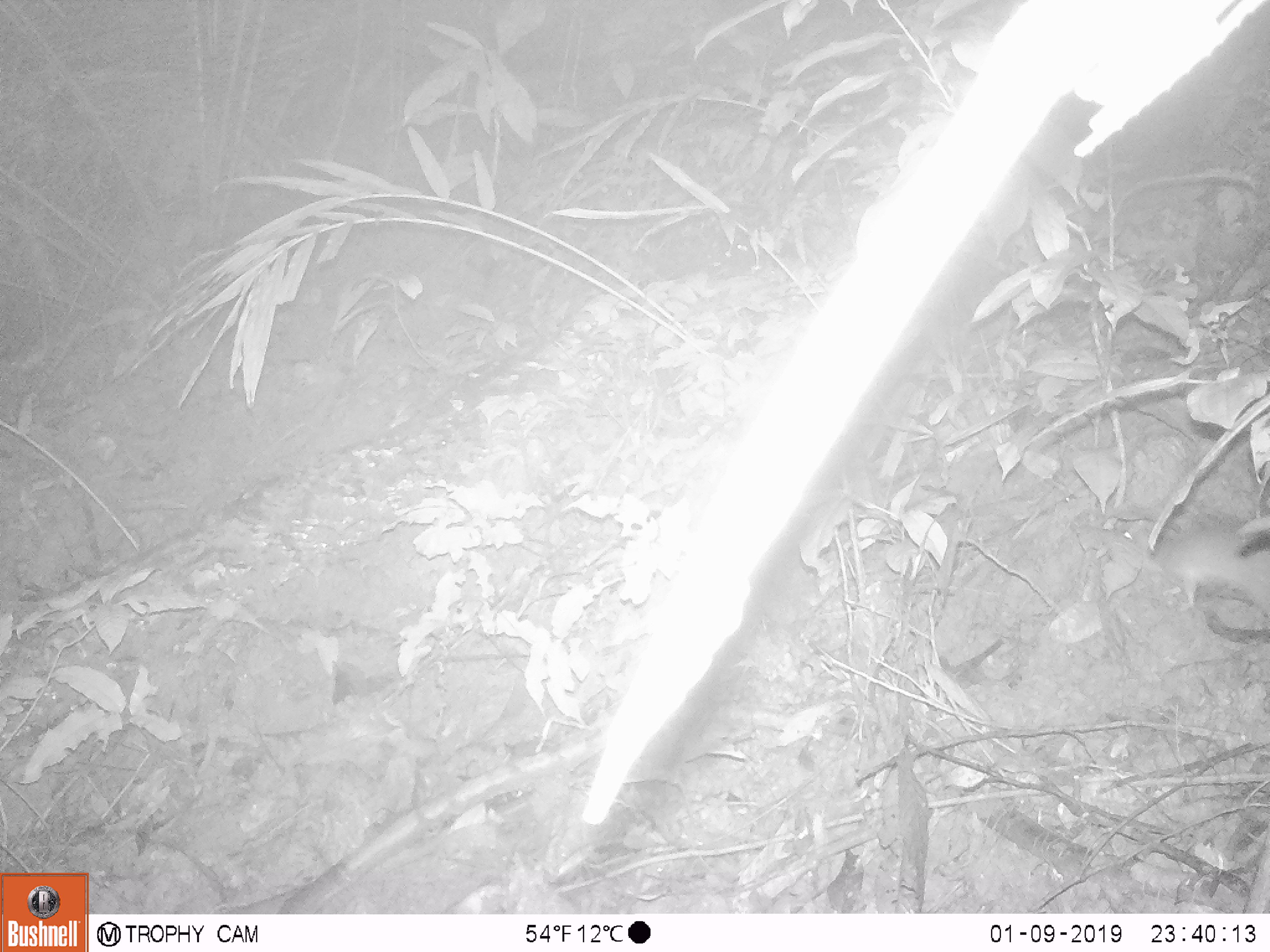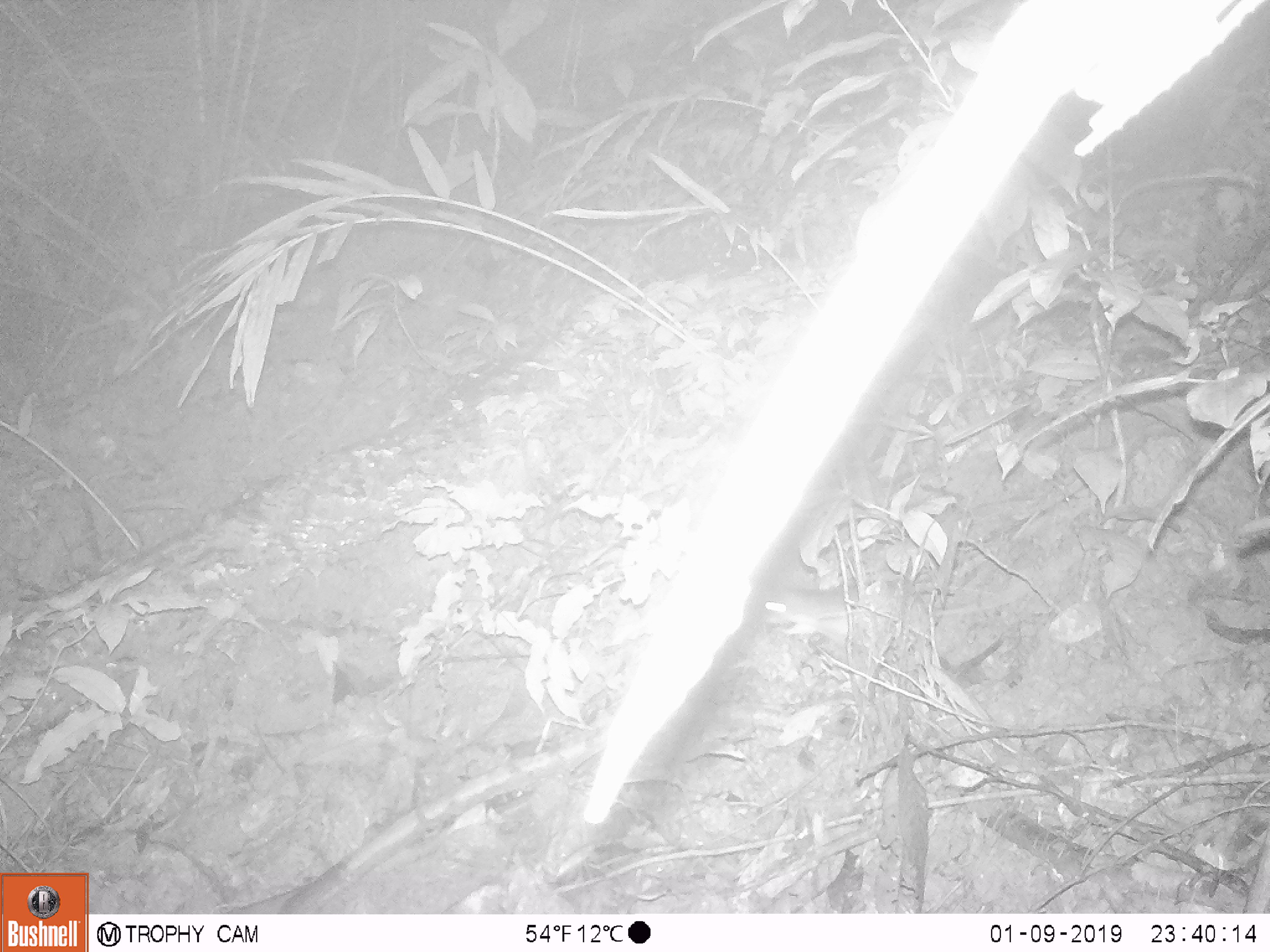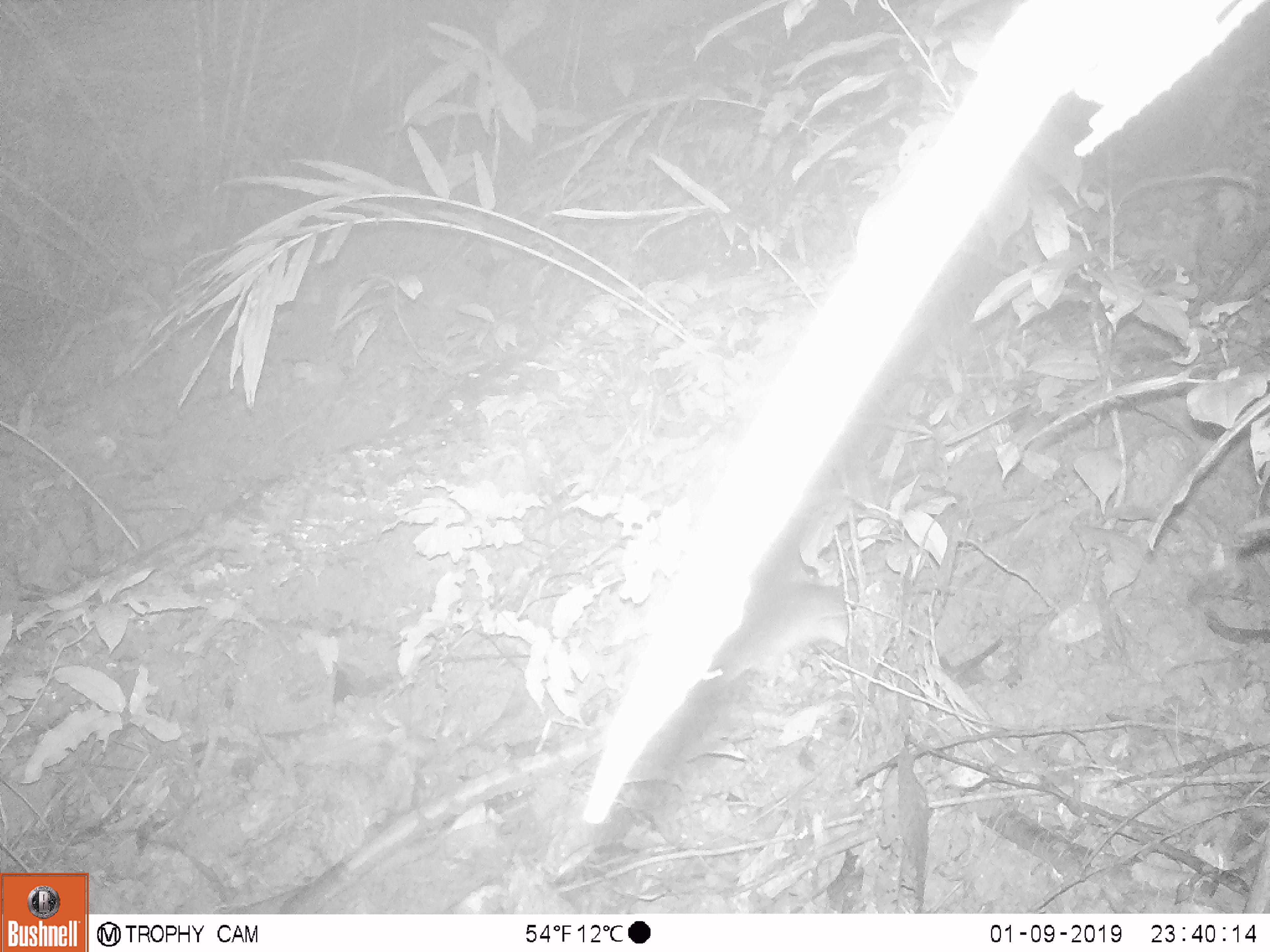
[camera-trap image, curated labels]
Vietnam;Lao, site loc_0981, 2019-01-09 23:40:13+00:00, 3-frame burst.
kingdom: Animalia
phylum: Chordata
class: Mammalia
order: Rodentia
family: Muridae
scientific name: Muridae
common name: old-world mice and rats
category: unidentified murid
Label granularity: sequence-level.